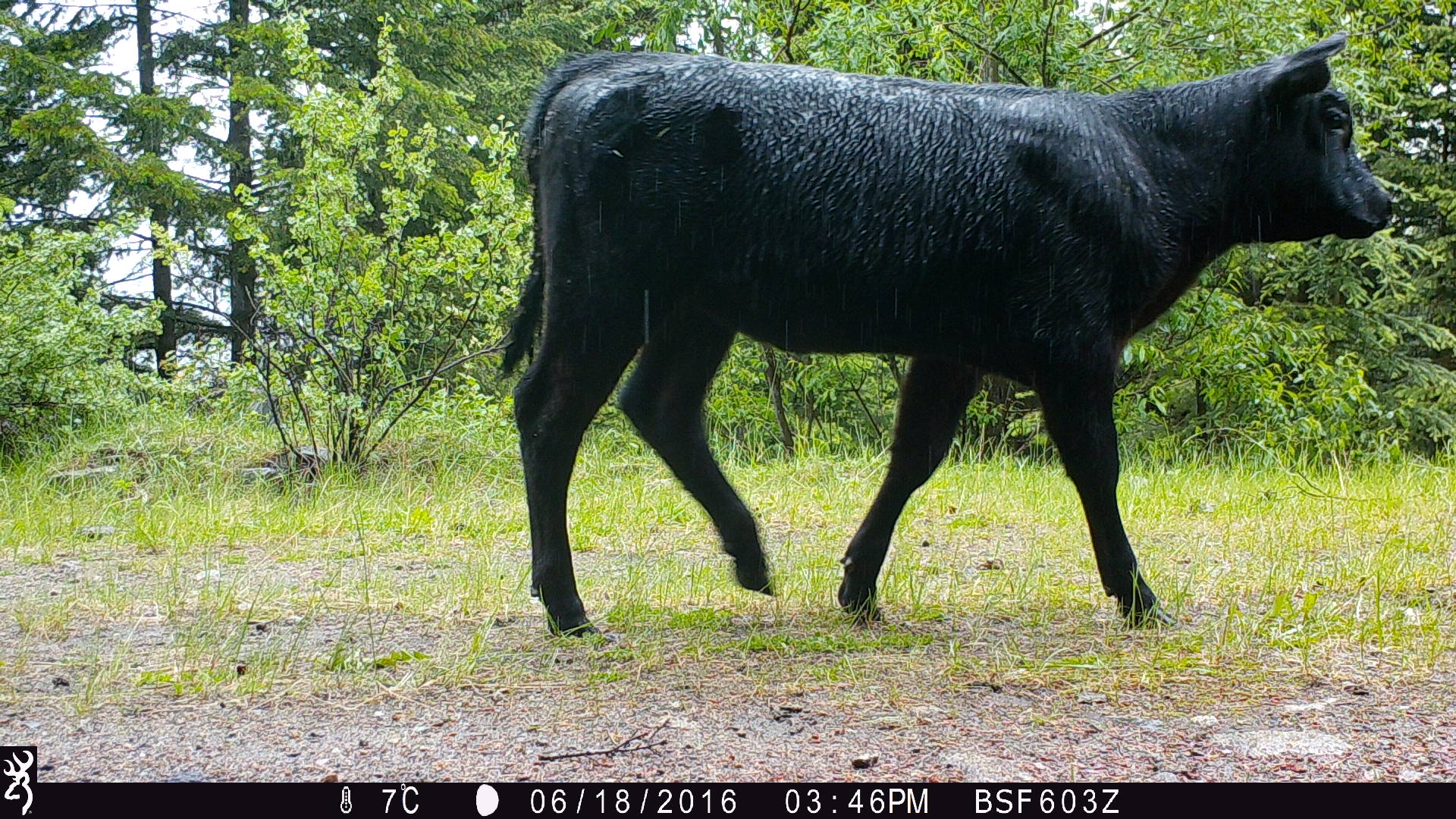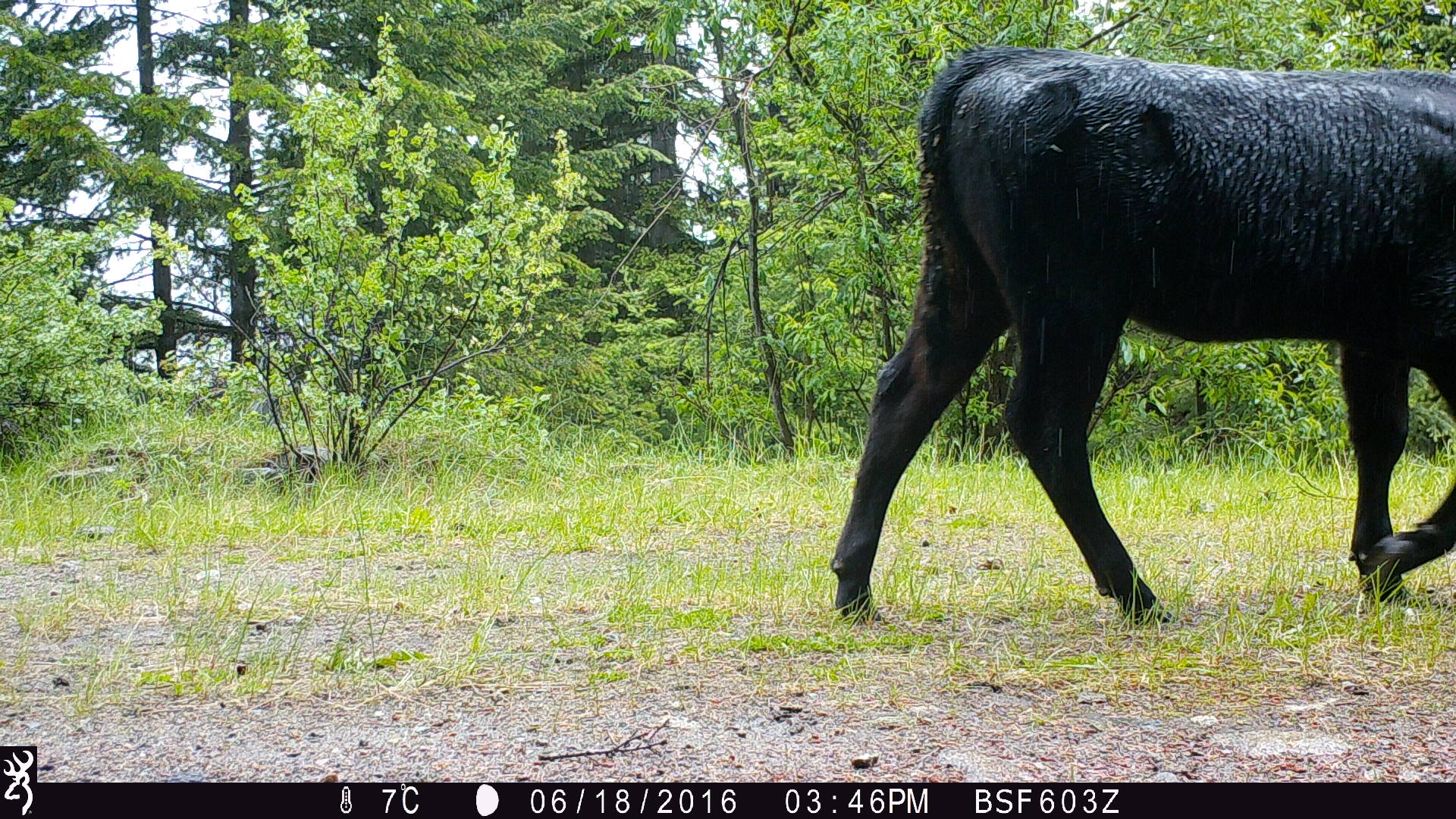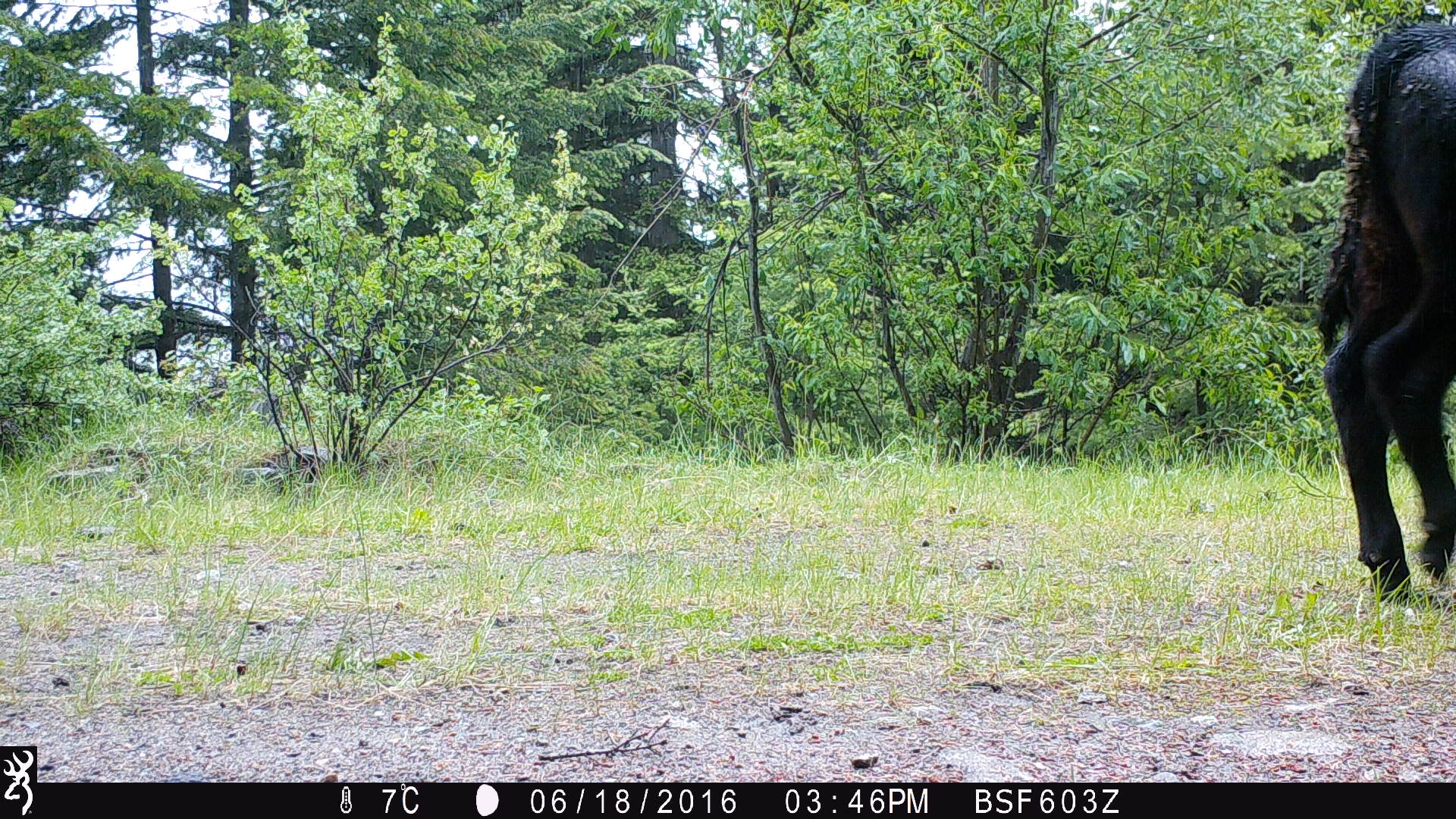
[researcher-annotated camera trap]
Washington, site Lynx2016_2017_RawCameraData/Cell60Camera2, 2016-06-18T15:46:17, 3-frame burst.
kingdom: Animalia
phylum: Chordata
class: Mammalia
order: Artiodactyla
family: Bovidae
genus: Bos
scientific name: Bos taurus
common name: domestic cattle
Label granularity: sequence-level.